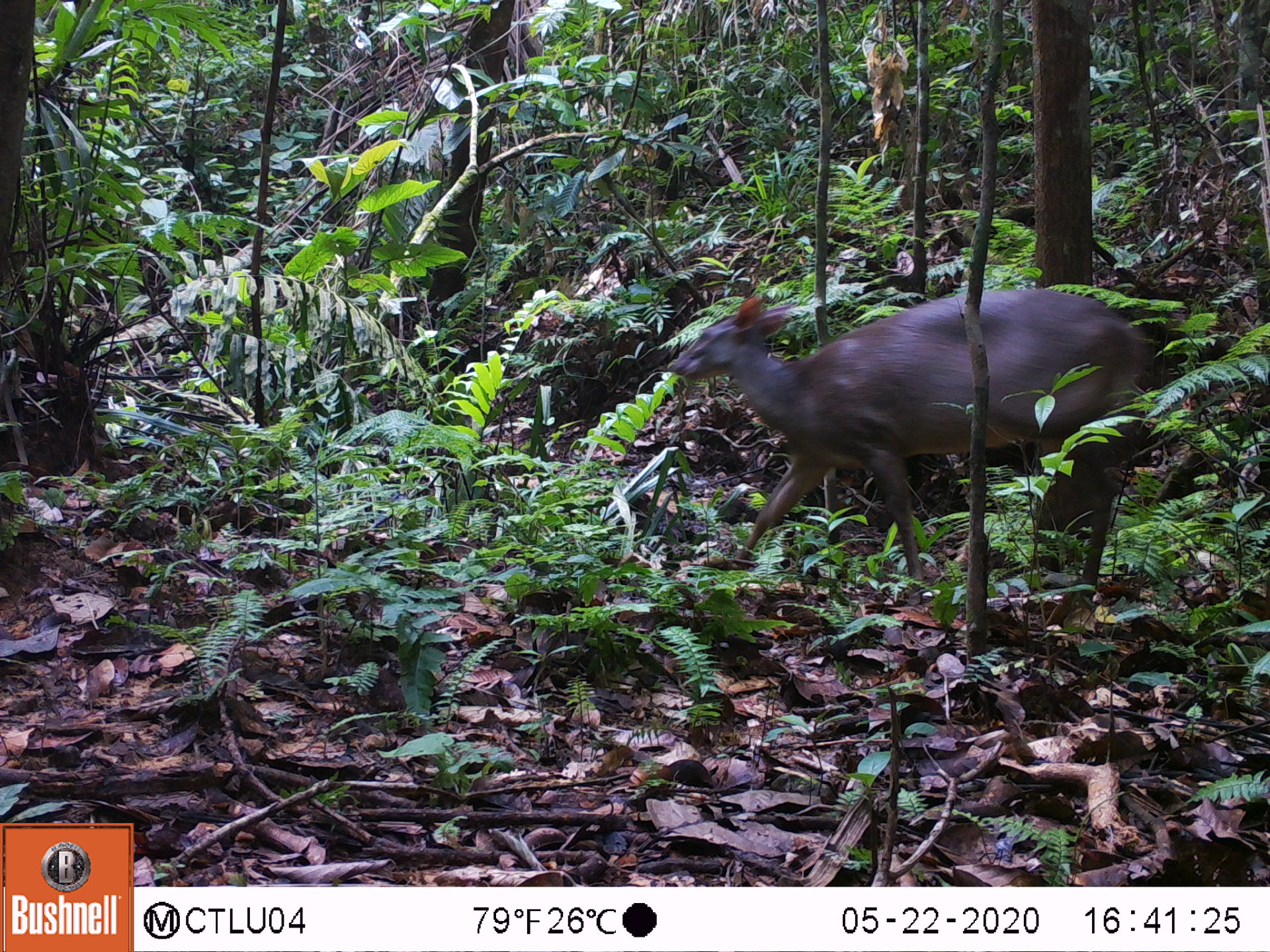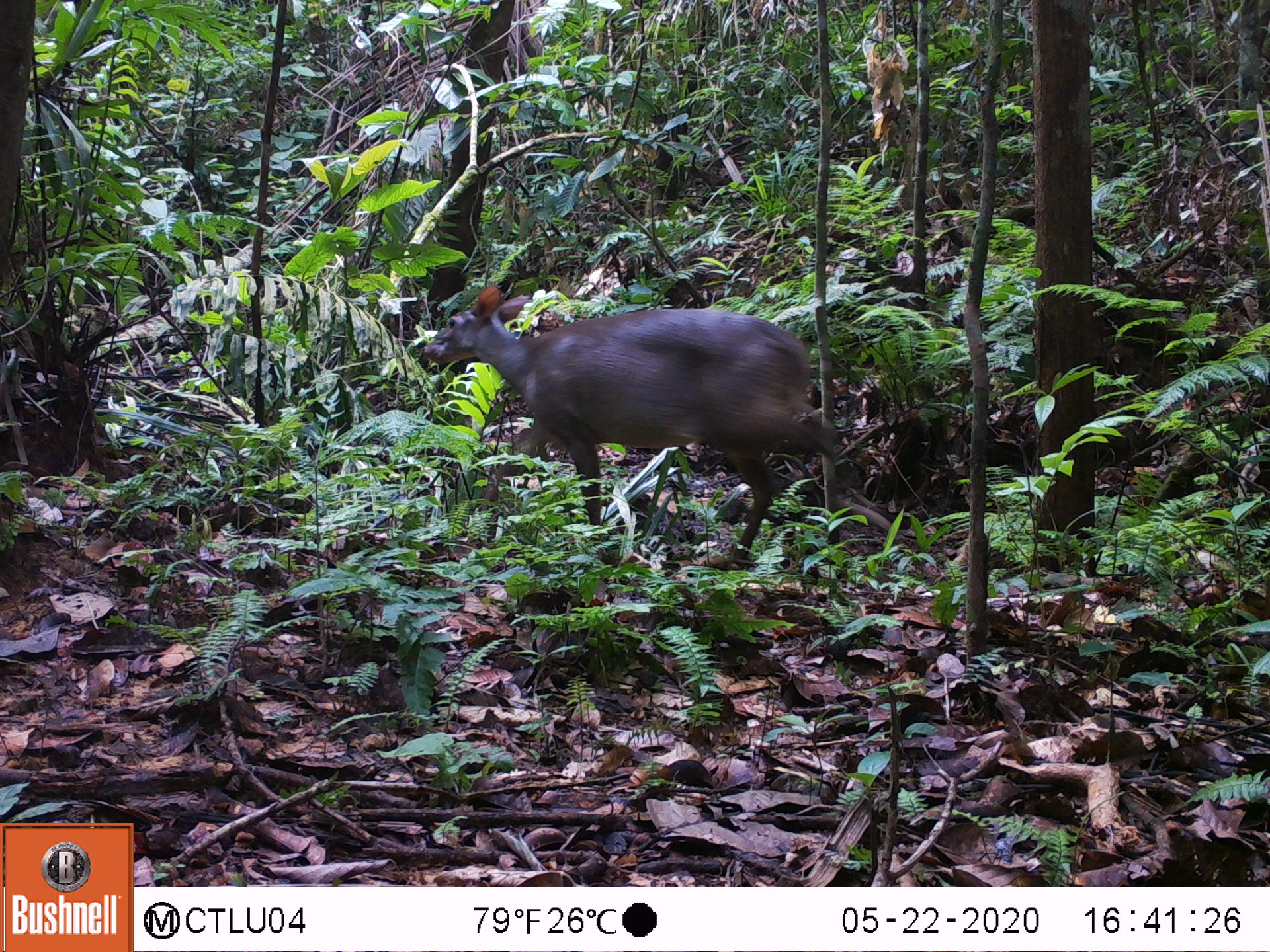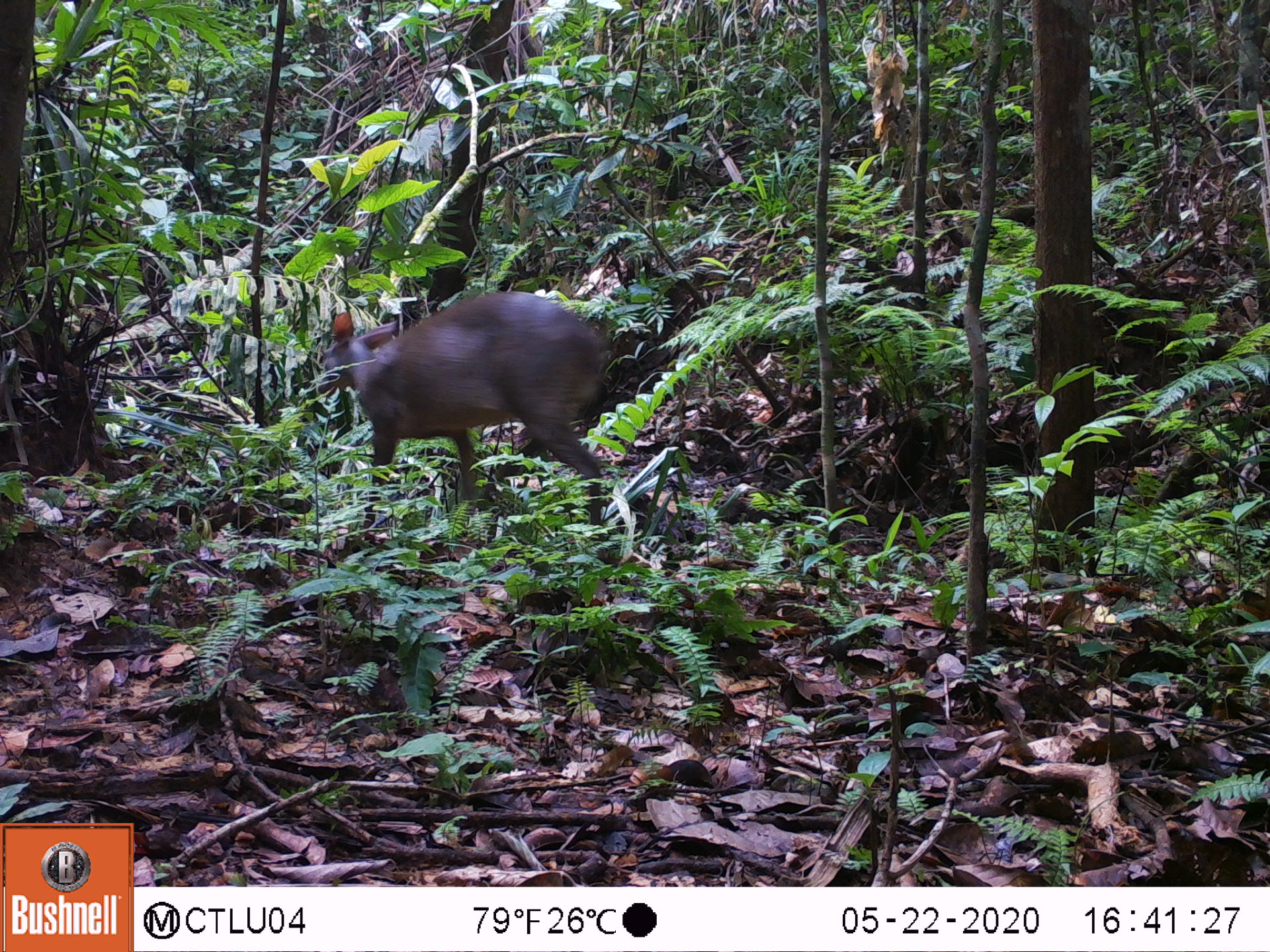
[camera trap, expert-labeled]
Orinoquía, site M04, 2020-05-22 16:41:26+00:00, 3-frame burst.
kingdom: Animalia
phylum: Chordata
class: Mammalia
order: Artiodactyla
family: Cervidae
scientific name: Cervidae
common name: deer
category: unknown cervid